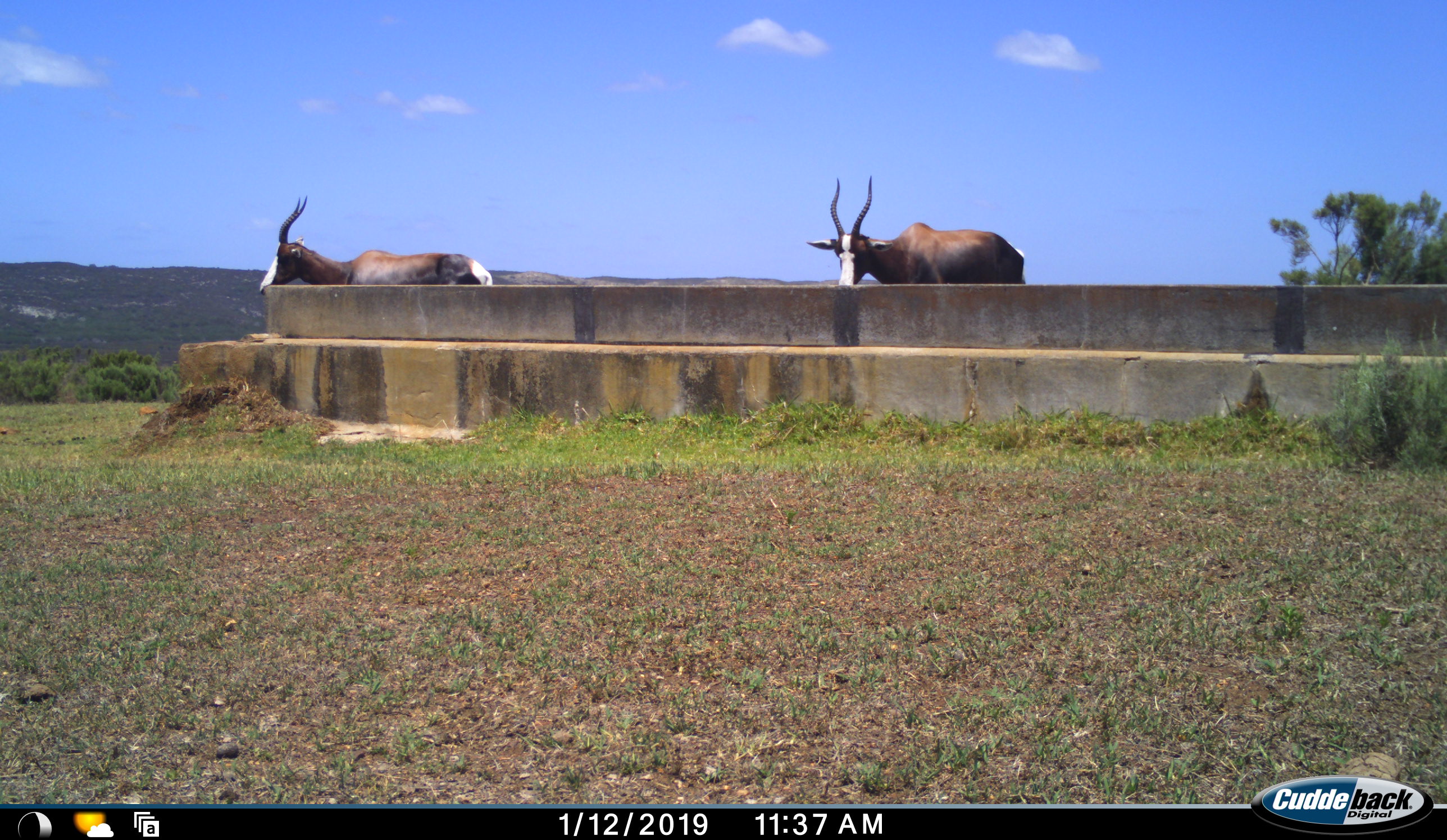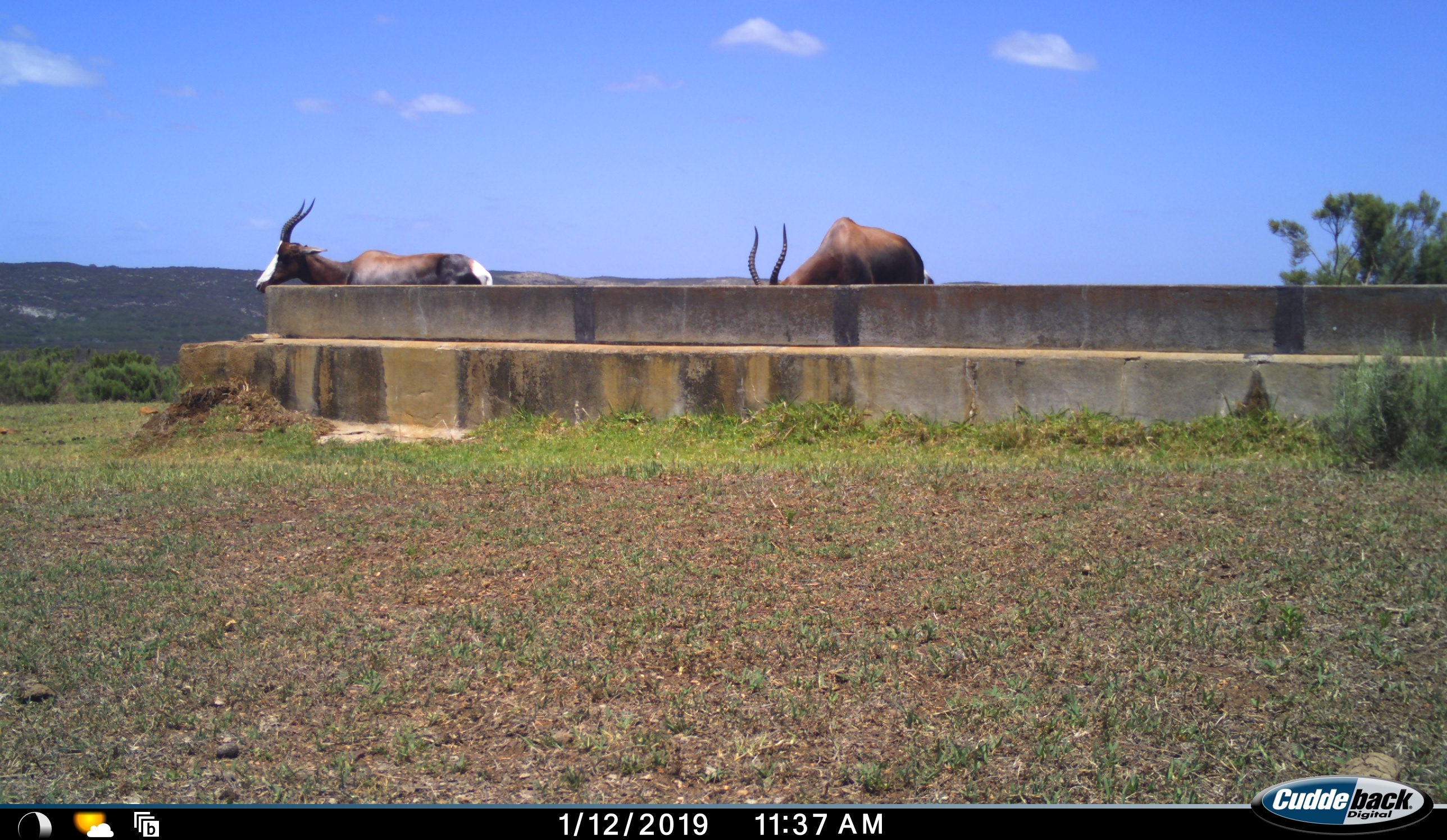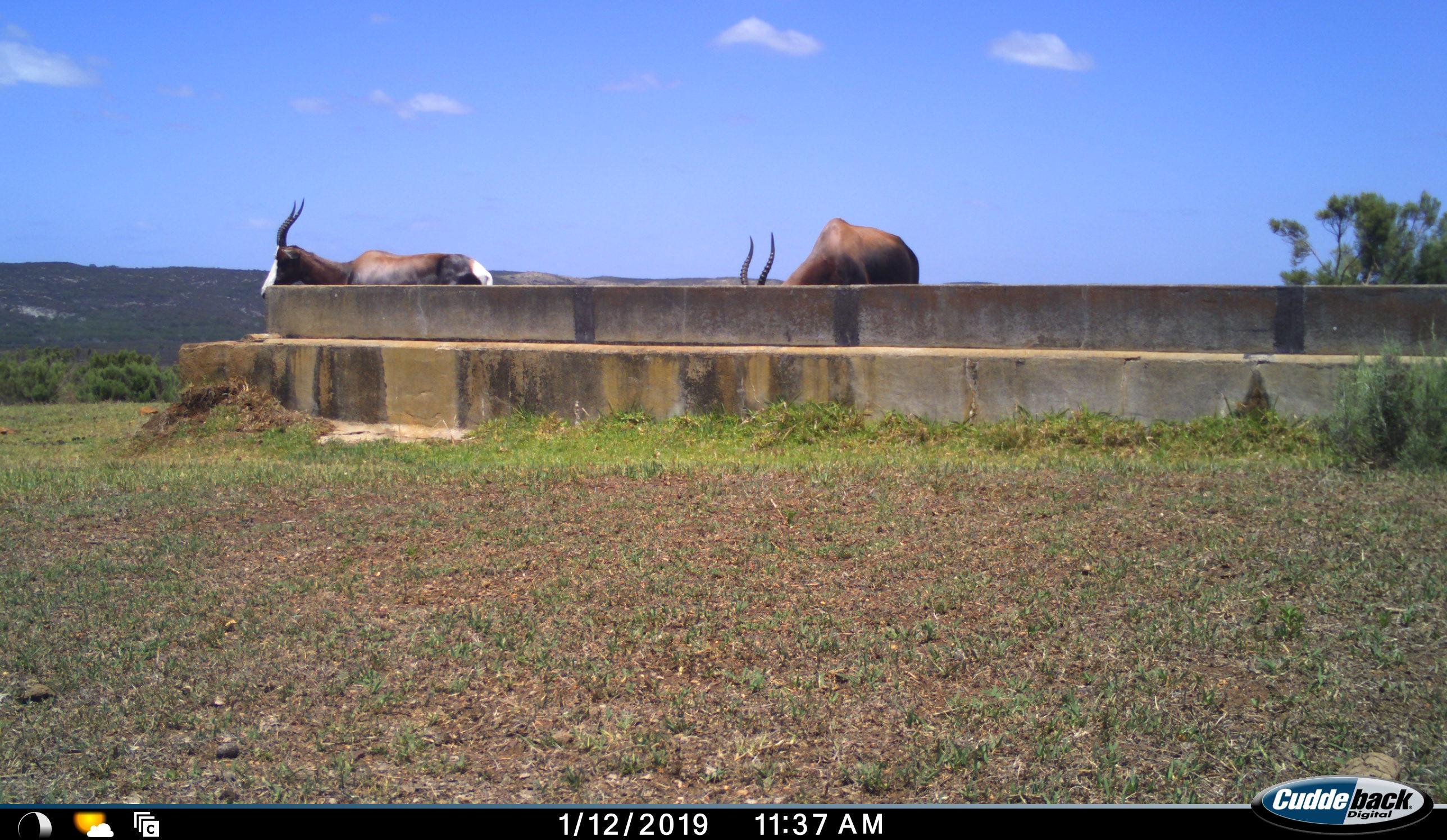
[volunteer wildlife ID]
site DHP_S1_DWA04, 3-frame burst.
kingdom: Animalia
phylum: Chordata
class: Mammalia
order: Artiodactyla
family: Bovidae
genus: Damaliscus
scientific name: Damaliscus pygargus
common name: bontebok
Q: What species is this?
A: Bontebok (Damaliscus pygargus).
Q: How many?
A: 2.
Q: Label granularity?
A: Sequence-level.